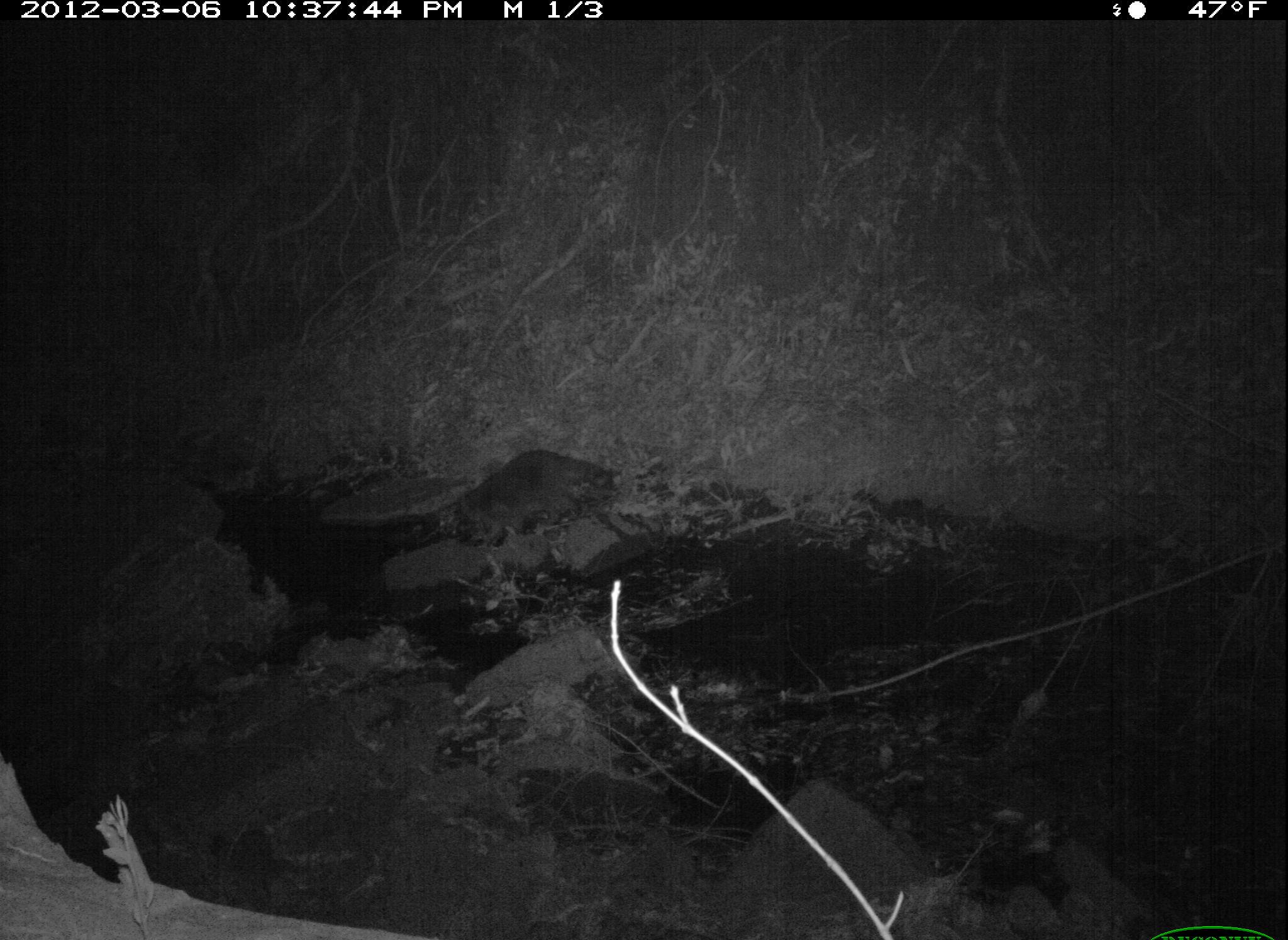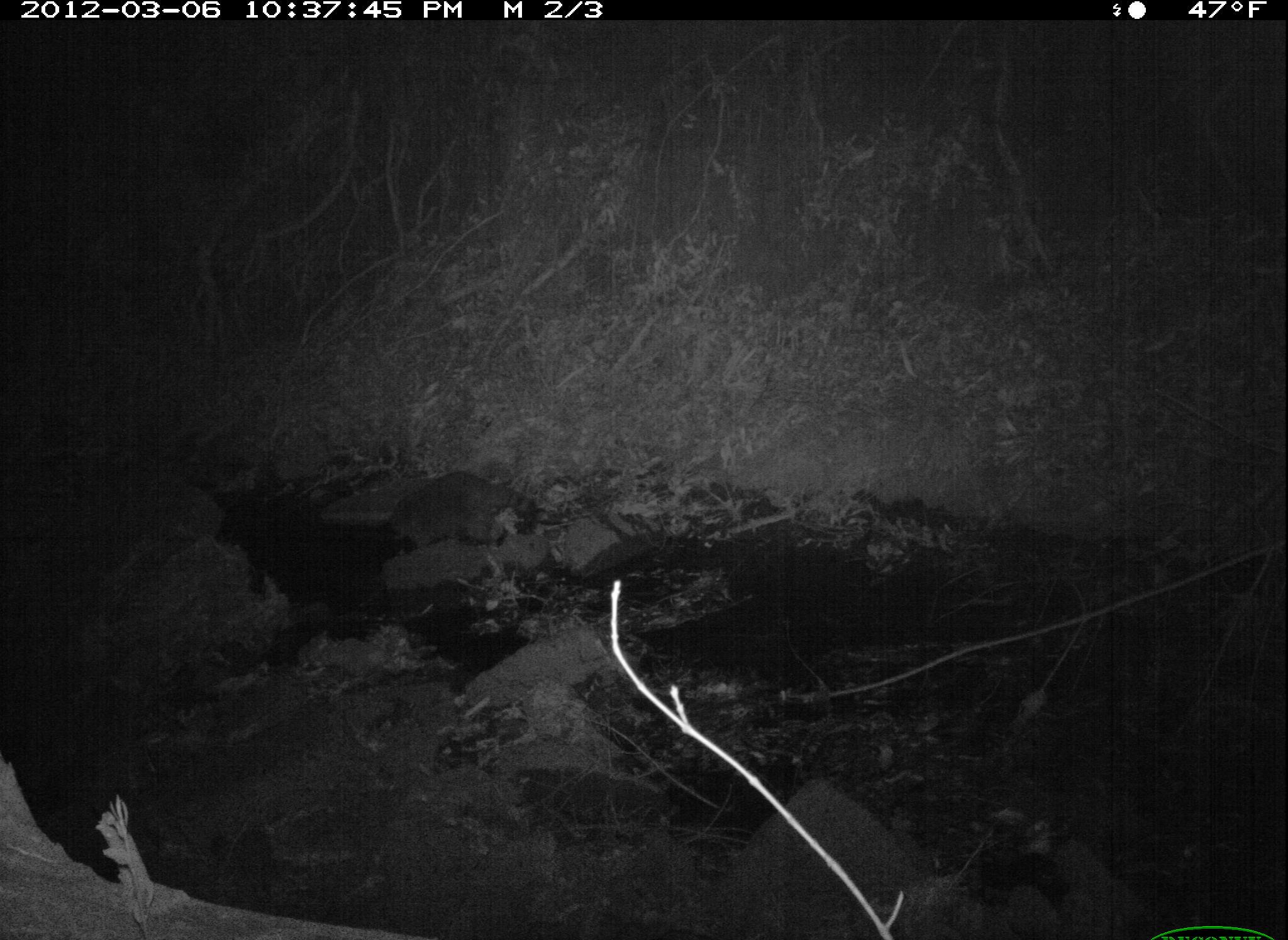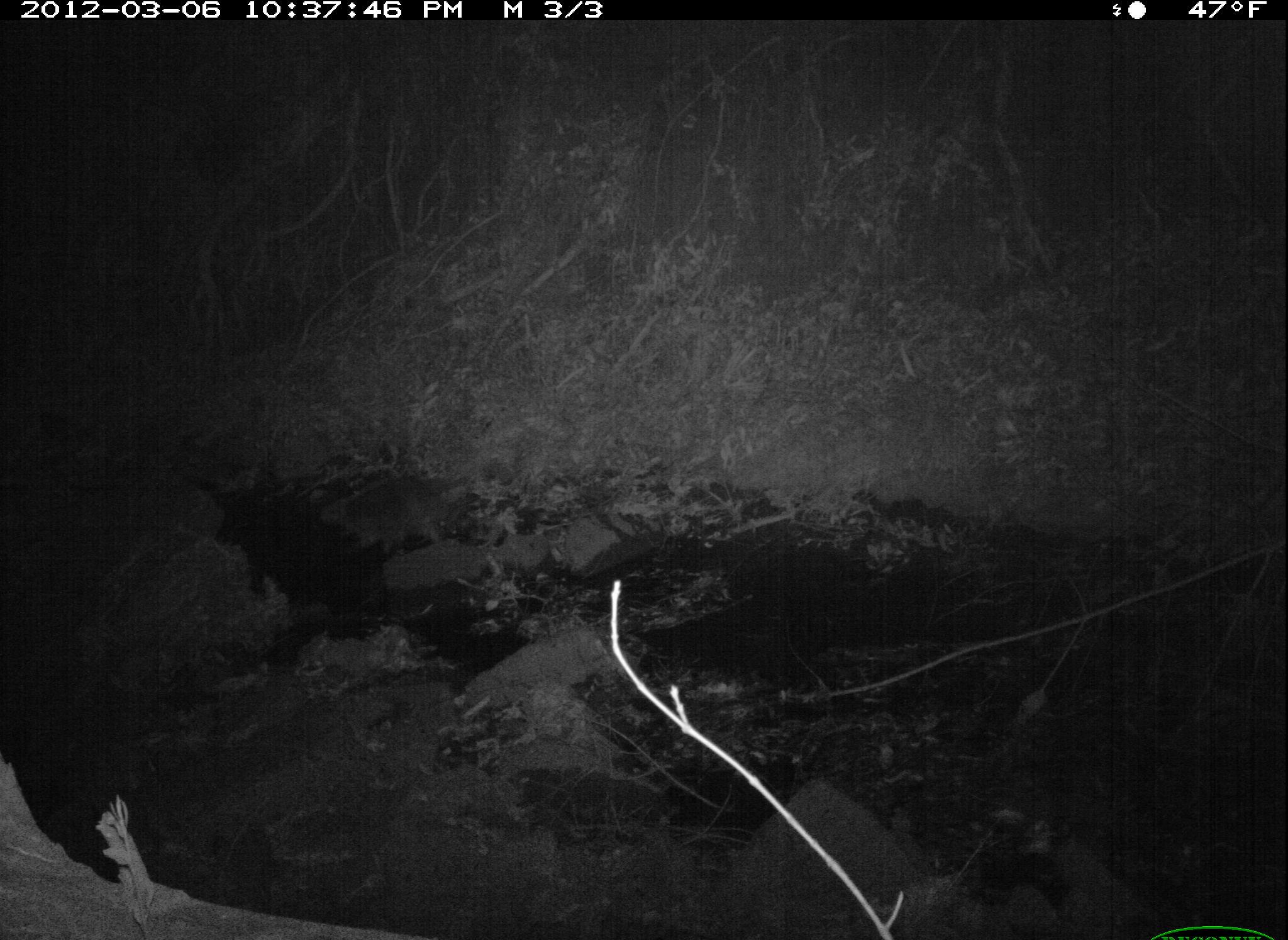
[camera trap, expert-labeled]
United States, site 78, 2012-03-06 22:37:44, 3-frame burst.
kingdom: Animalia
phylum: Chordata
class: Mammalia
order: Carnivora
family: Procyonidae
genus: Procyon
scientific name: Procyon lotor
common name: raccoon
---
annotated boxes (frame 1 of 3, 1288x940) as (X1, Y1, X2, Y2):
raccoon: (435, 446, 631, 564)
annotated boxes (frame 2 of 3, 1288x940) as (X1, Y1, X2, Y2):
raccoon: (375, 461, 562, 562)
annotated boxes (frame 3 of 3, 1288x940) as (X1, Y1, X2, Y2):
raccoon: (308, 464, 496, 562)